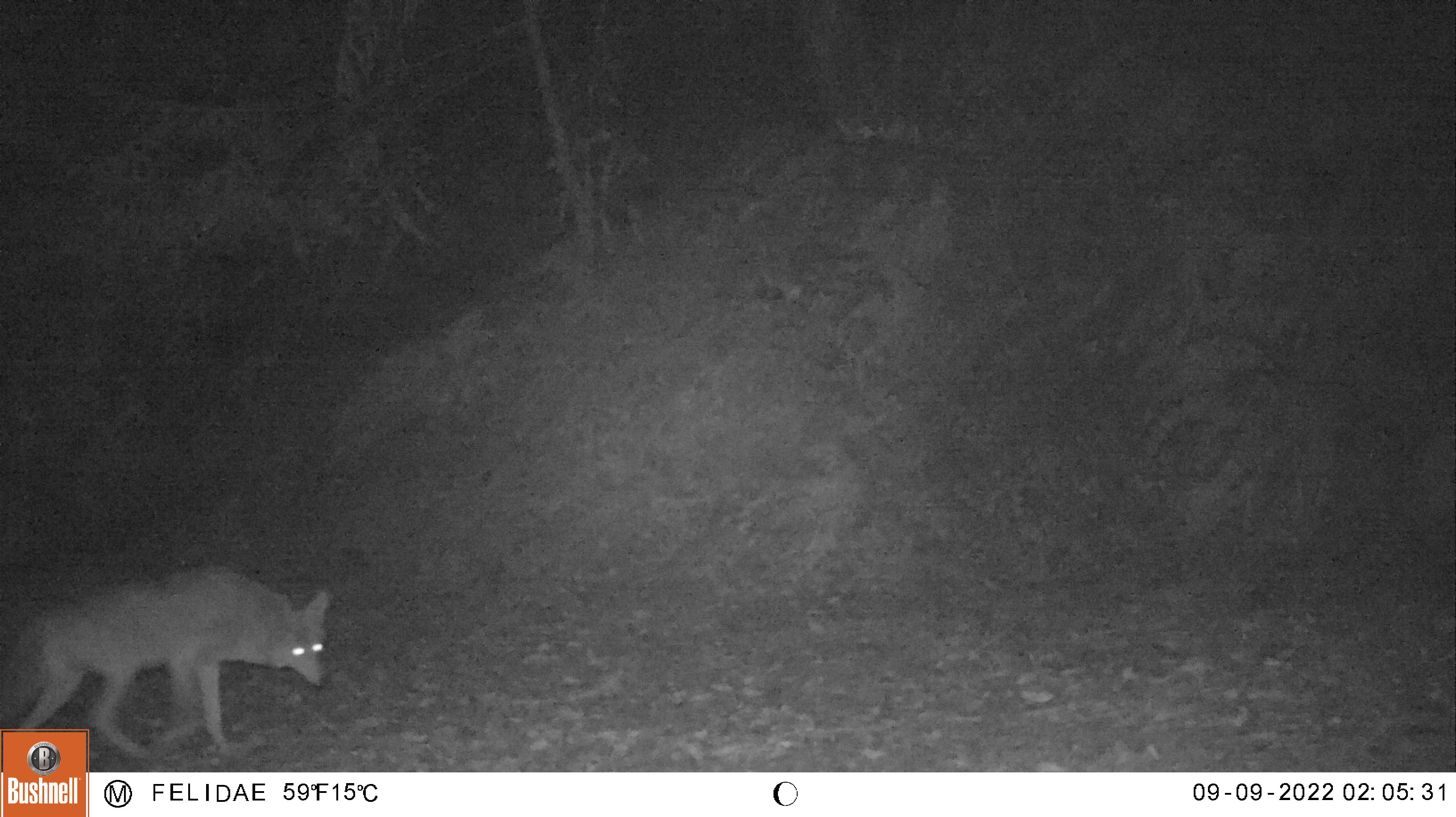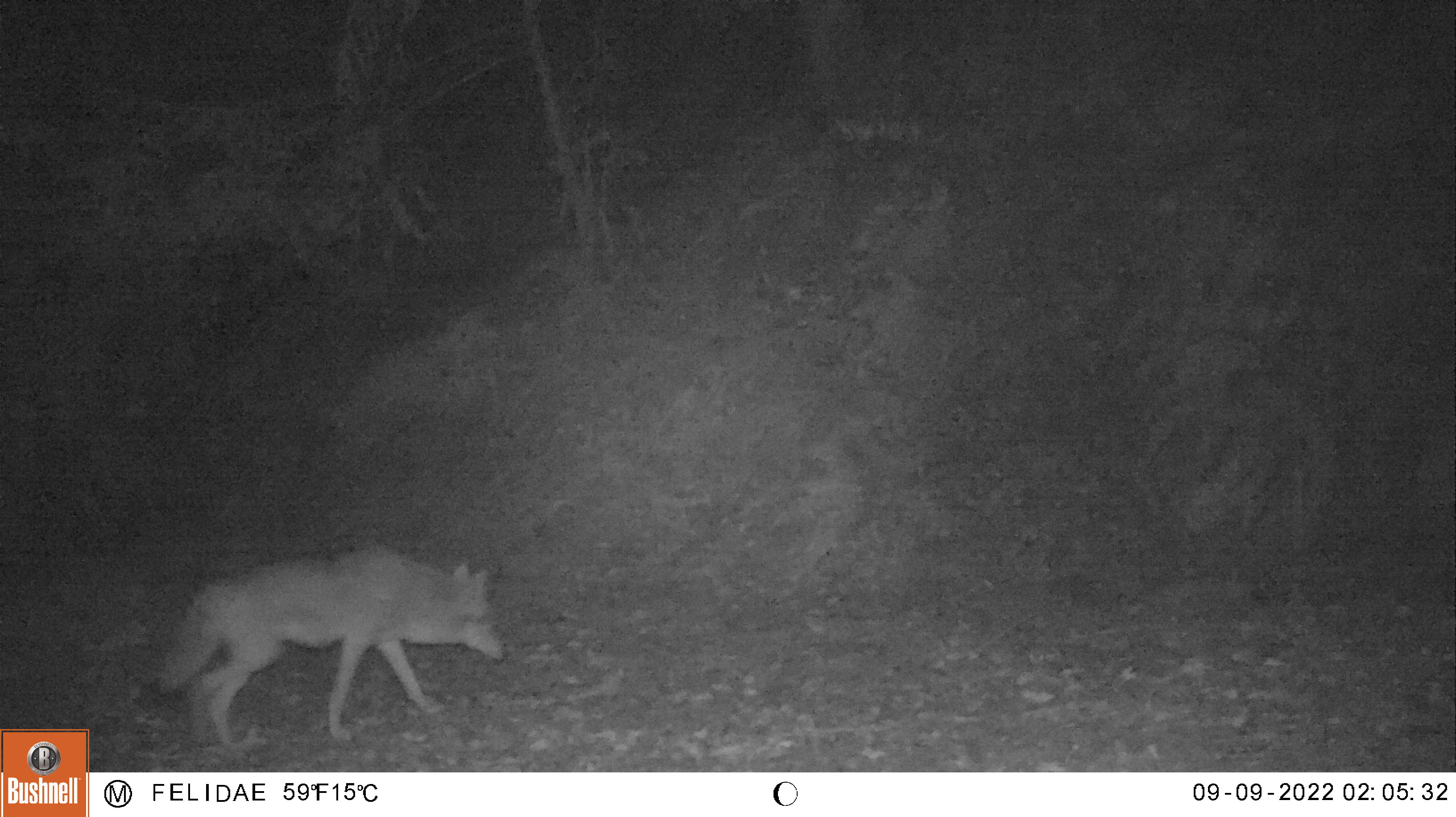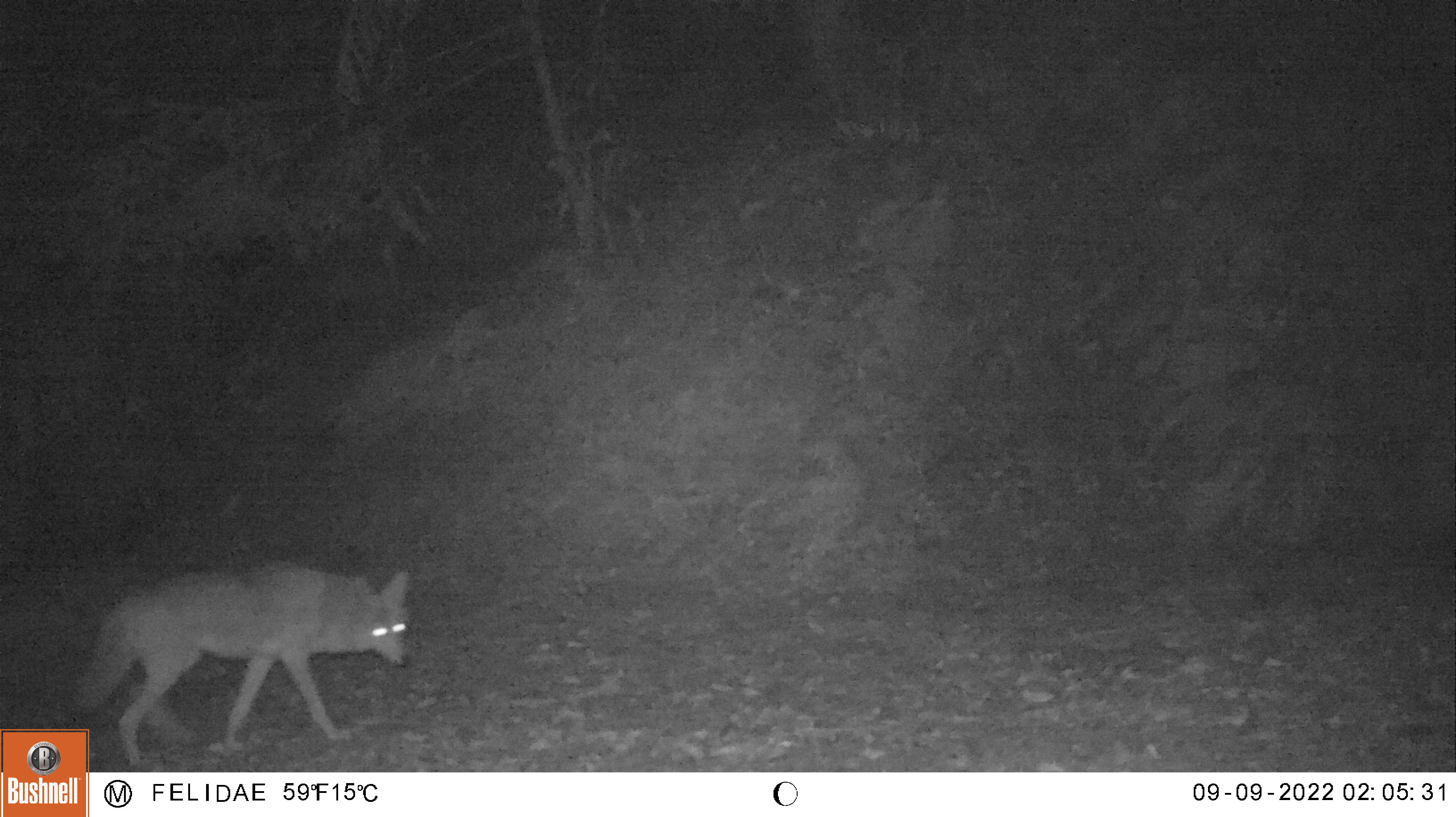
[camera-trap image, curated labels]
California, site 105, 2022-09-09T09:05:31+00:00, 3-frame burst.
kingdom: Animalia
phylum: Chordata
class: Mammalia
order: Carnivora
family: Canidae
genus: Canis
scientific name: Canis latrans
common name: coyote